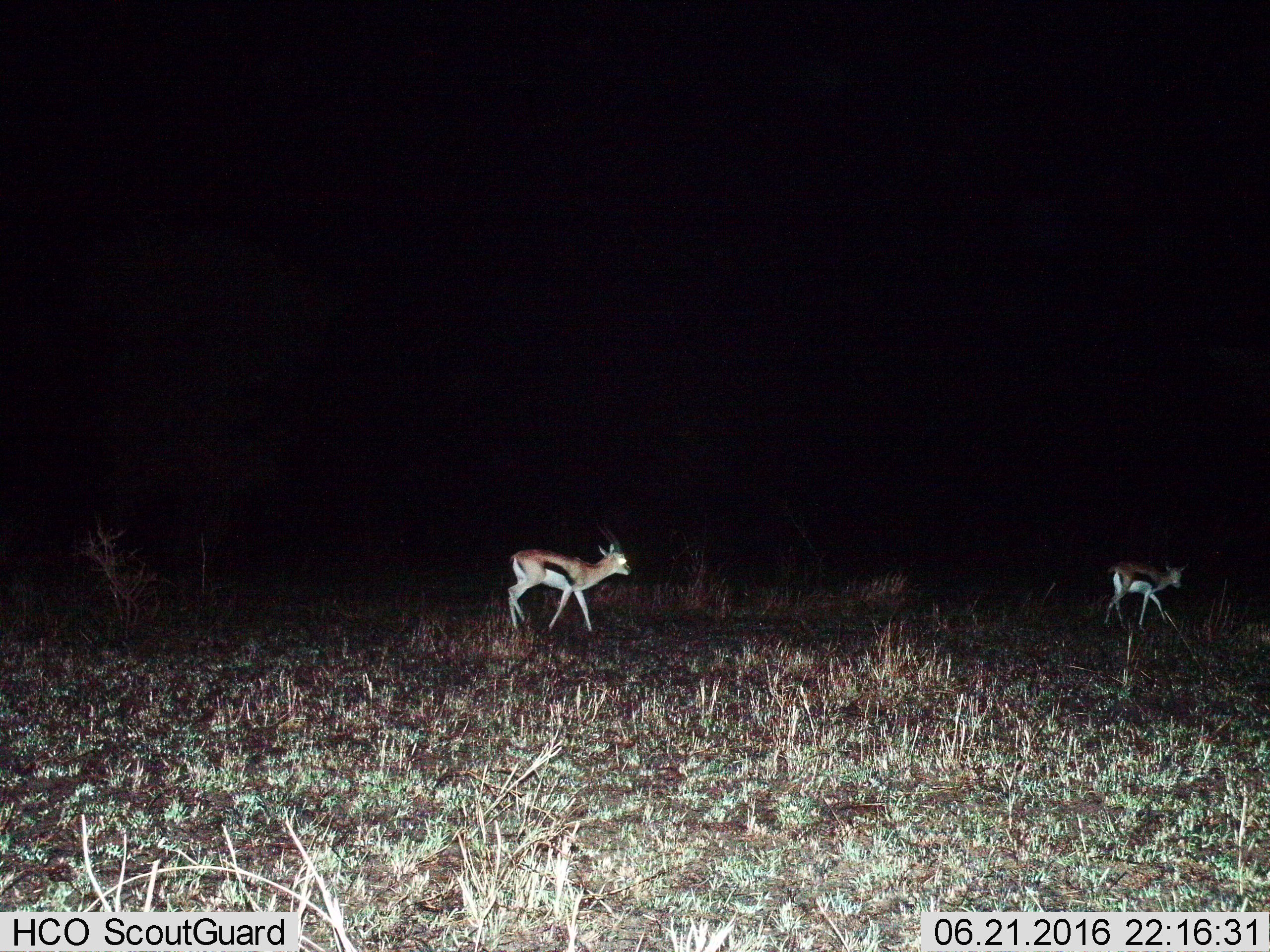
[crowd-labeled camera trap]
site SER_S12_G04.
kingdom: Animalia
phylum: Chordata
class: Mammalia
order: Artiodactyla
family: Bovidae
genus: Eudorcas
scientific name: Eudorcas thomsonii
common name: thomson's gazelle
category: gazellethomsons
Gazellethomsons (thomson's gazelle) (Eudorcas thomsonii), count 2. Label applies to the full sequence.